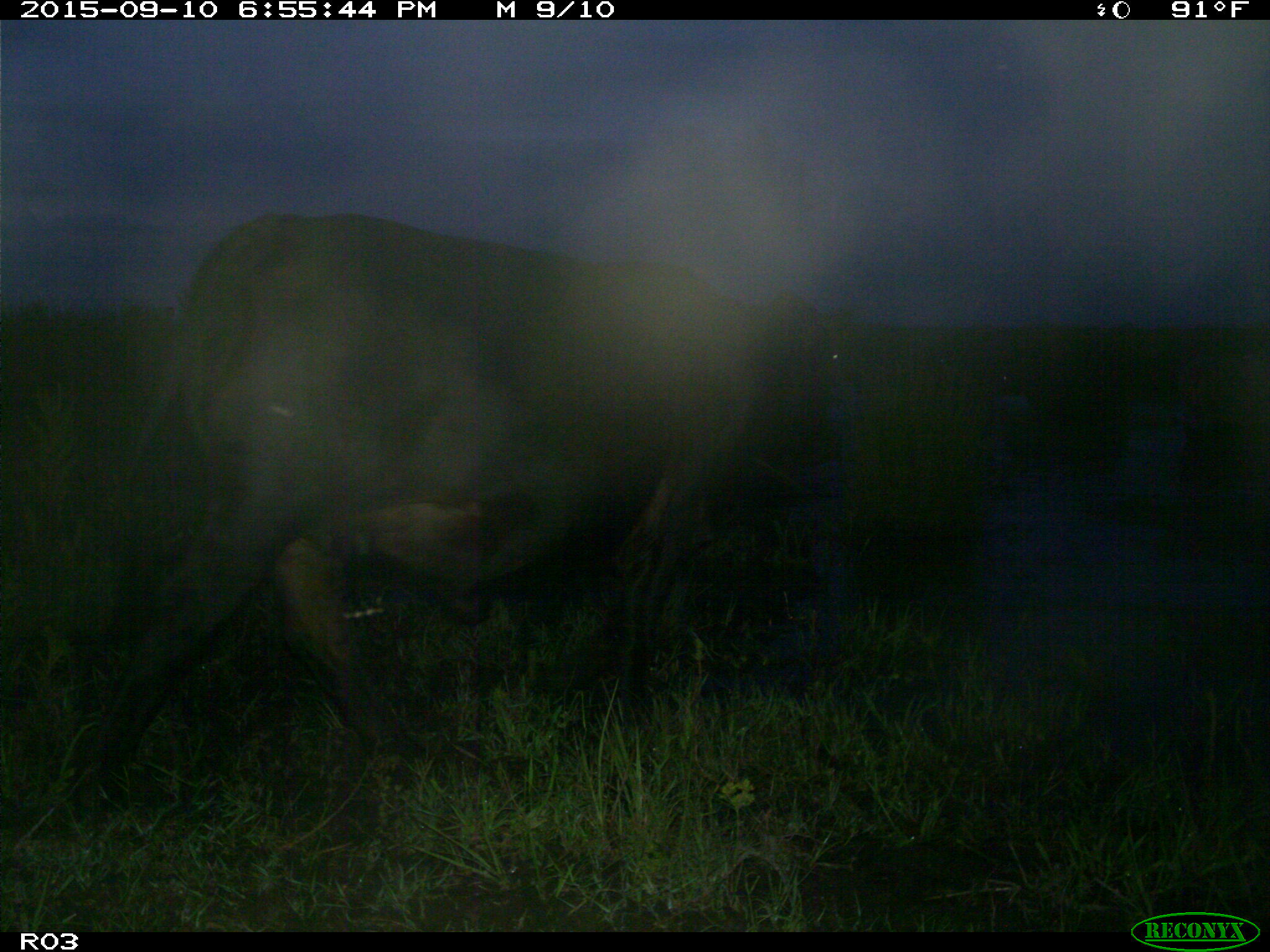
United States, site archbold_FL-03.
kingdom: Animalia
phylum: Chordata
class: Mammalia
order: Artiodactyla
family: Bovidae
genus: Bos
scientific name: Bos taurus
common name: domestic cow